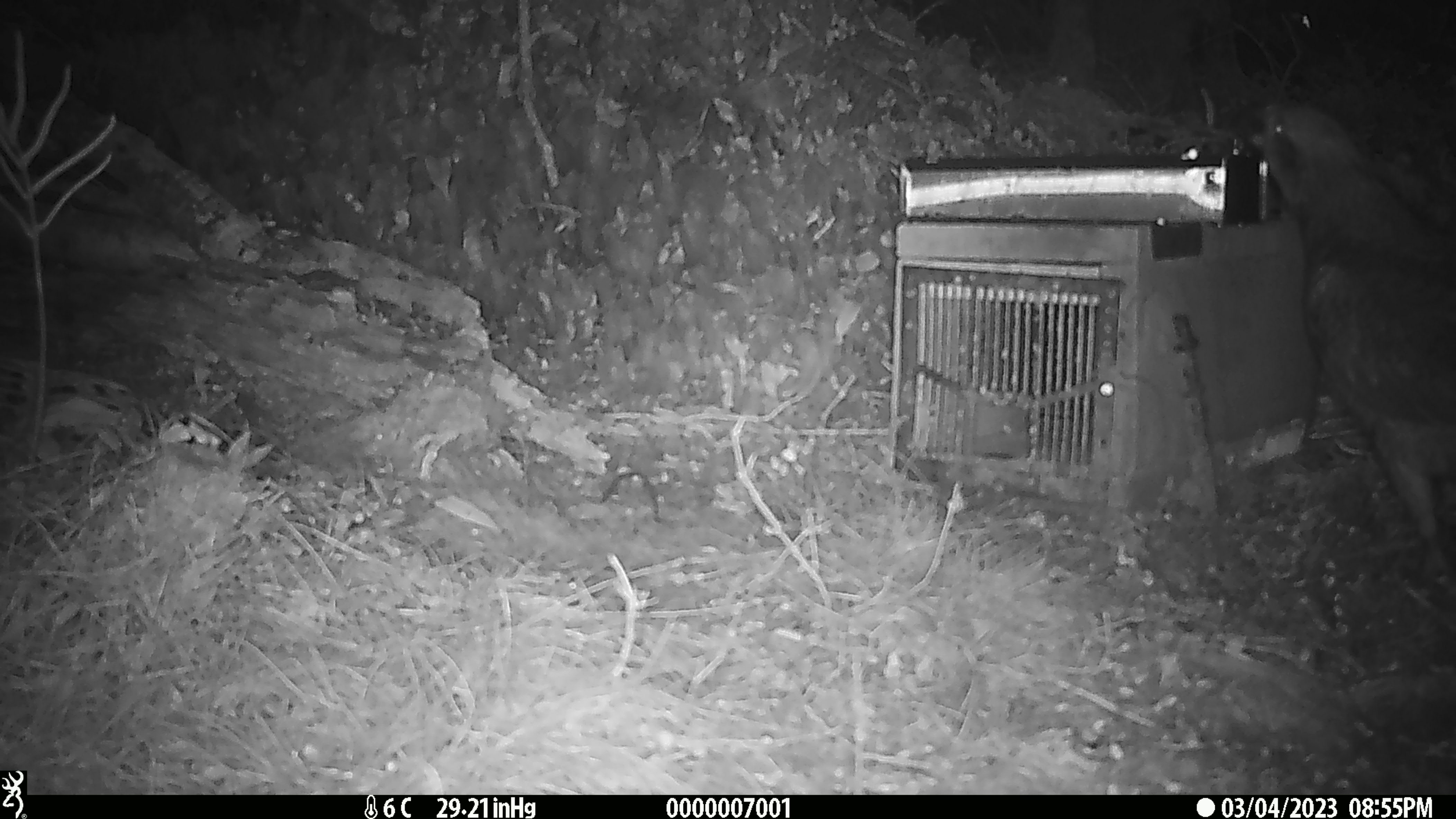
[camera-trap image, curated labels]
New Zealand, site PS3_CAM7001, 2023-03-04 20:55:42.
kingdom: Animalia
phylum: Chordata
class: Aves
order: Psittaciformes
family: Strigopidae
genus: Nestor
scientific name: Nestor notabilis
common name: kea